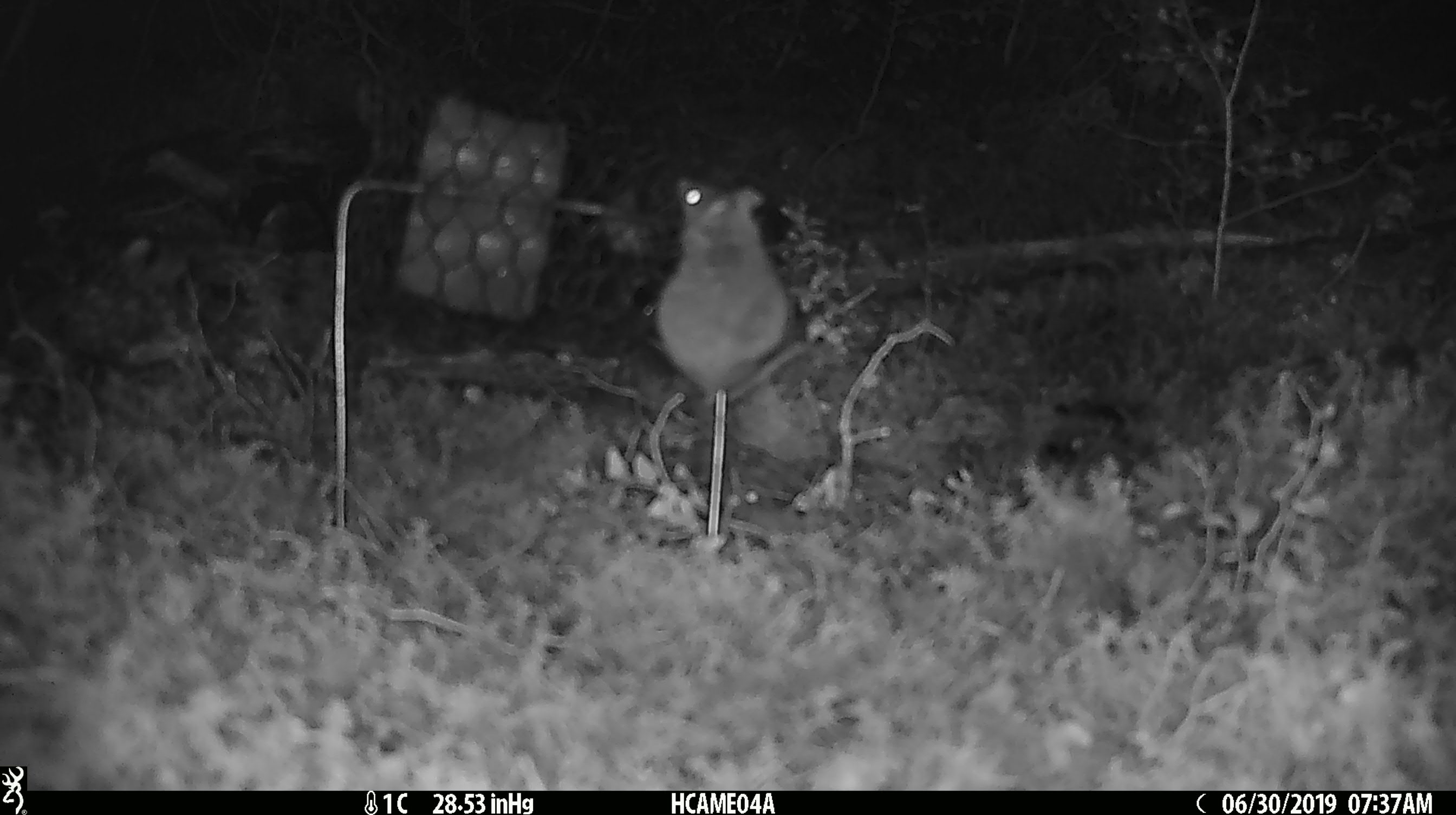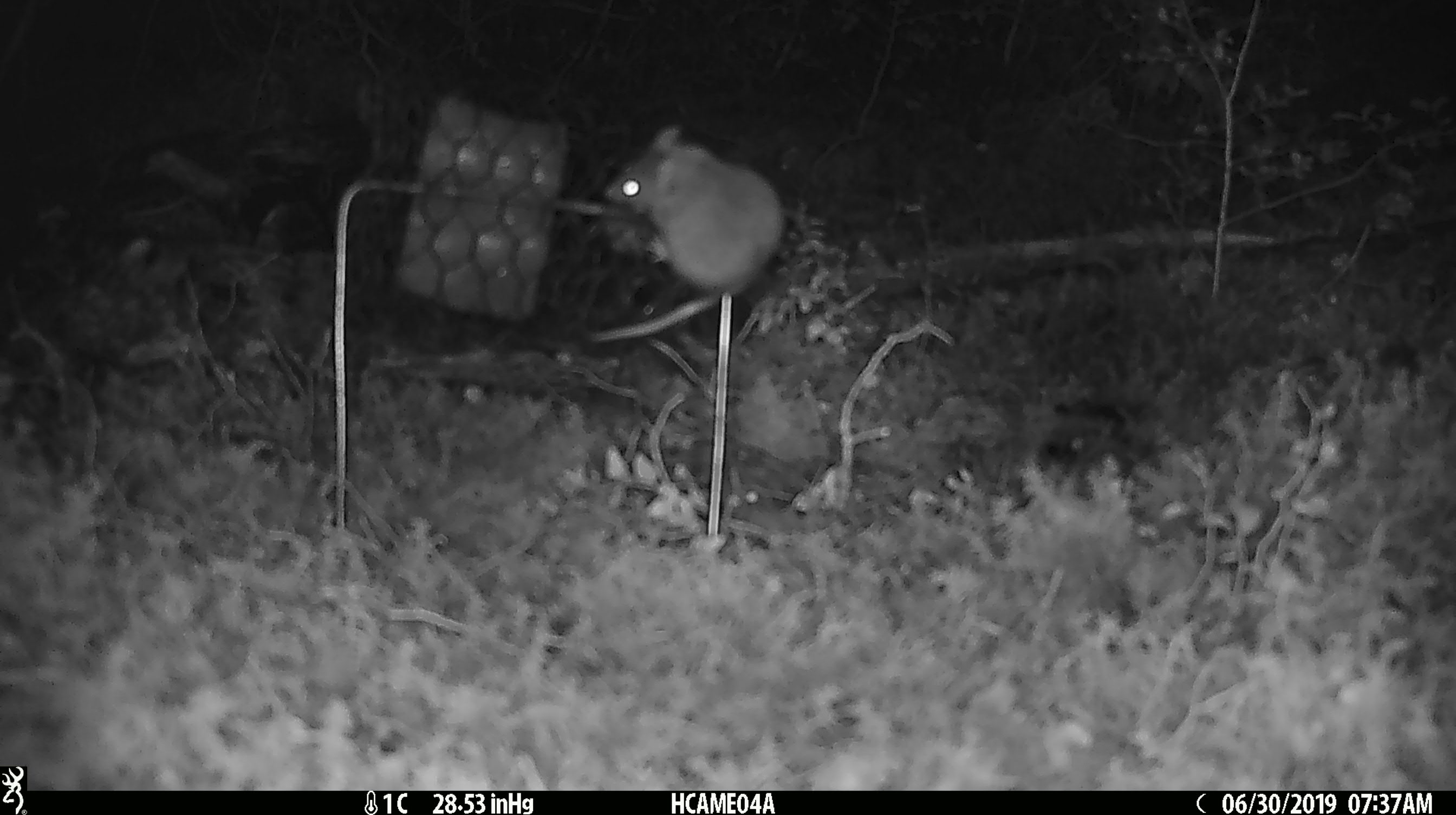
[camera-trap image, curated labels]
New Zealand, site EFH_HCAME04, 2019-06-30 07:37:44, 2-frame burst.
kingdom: Animalia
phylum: Chordata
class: Mammalia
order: Rodentia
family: Muridae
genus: Mus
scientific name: Mus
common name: mouse